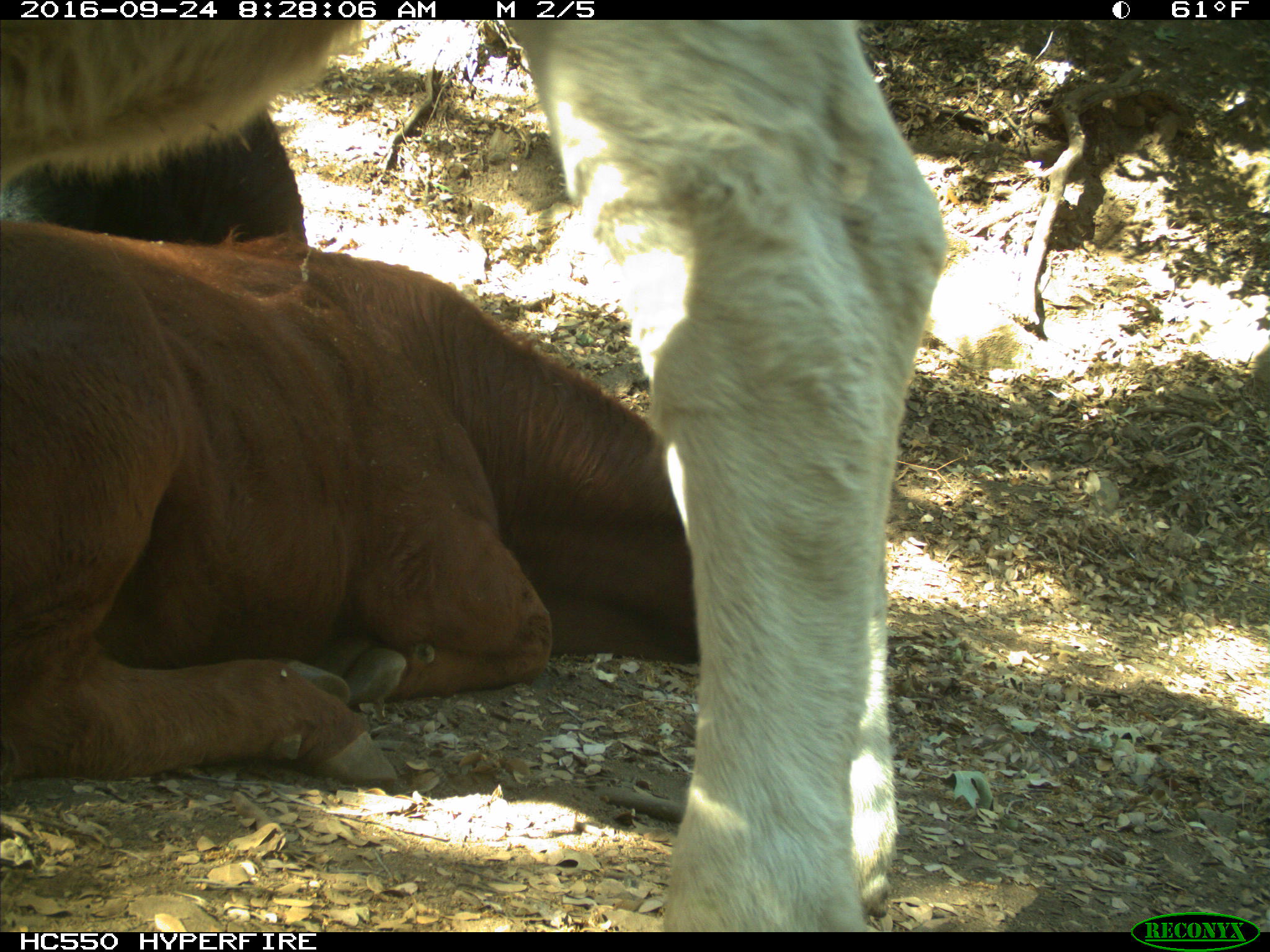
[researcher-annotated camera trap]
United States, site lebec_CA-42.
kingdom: Animalia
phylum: Chordata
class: Mammalia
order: Artiodactyla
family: Bovidae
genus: Bos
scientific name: Bos taurus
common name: domestic cow